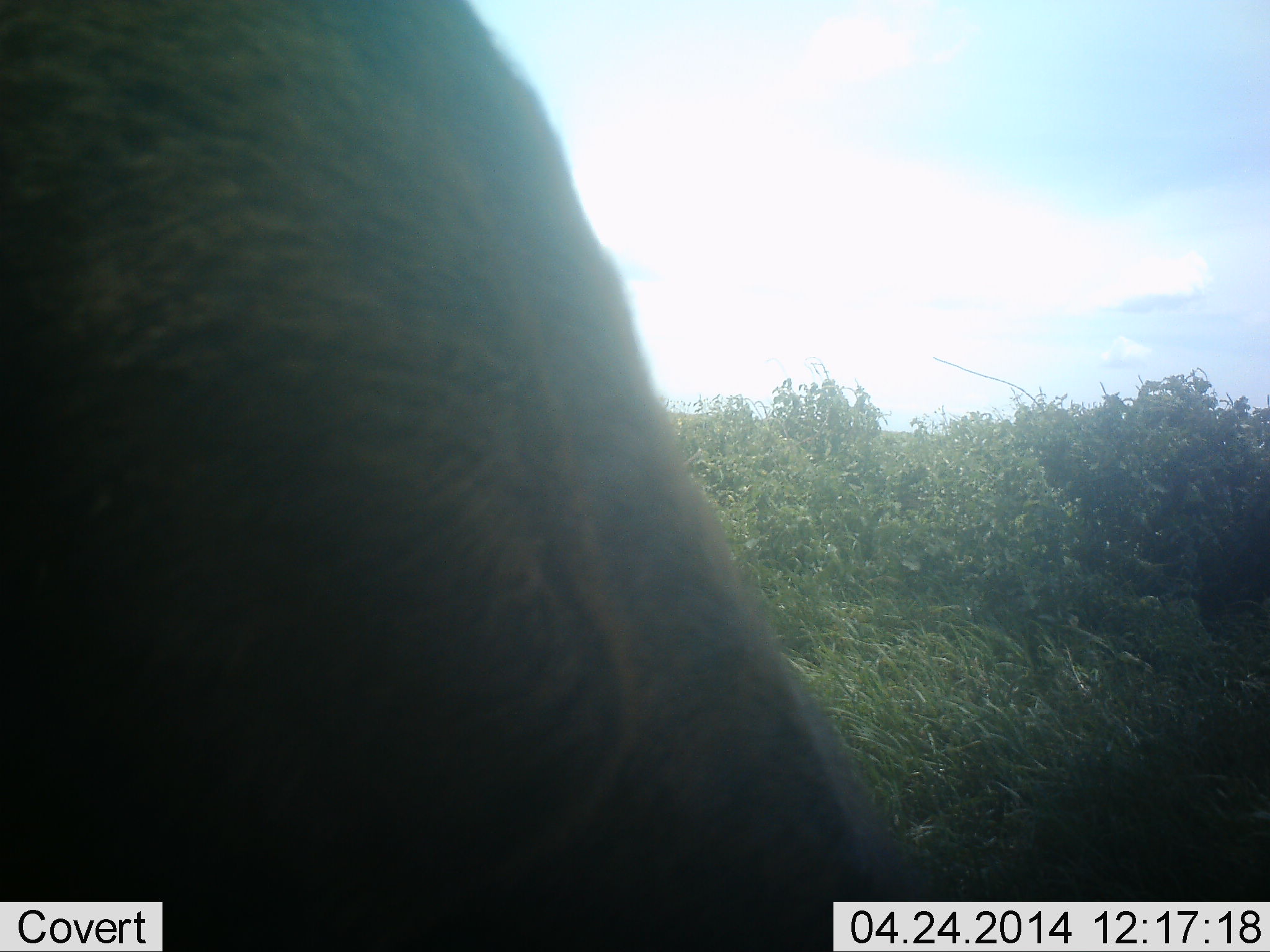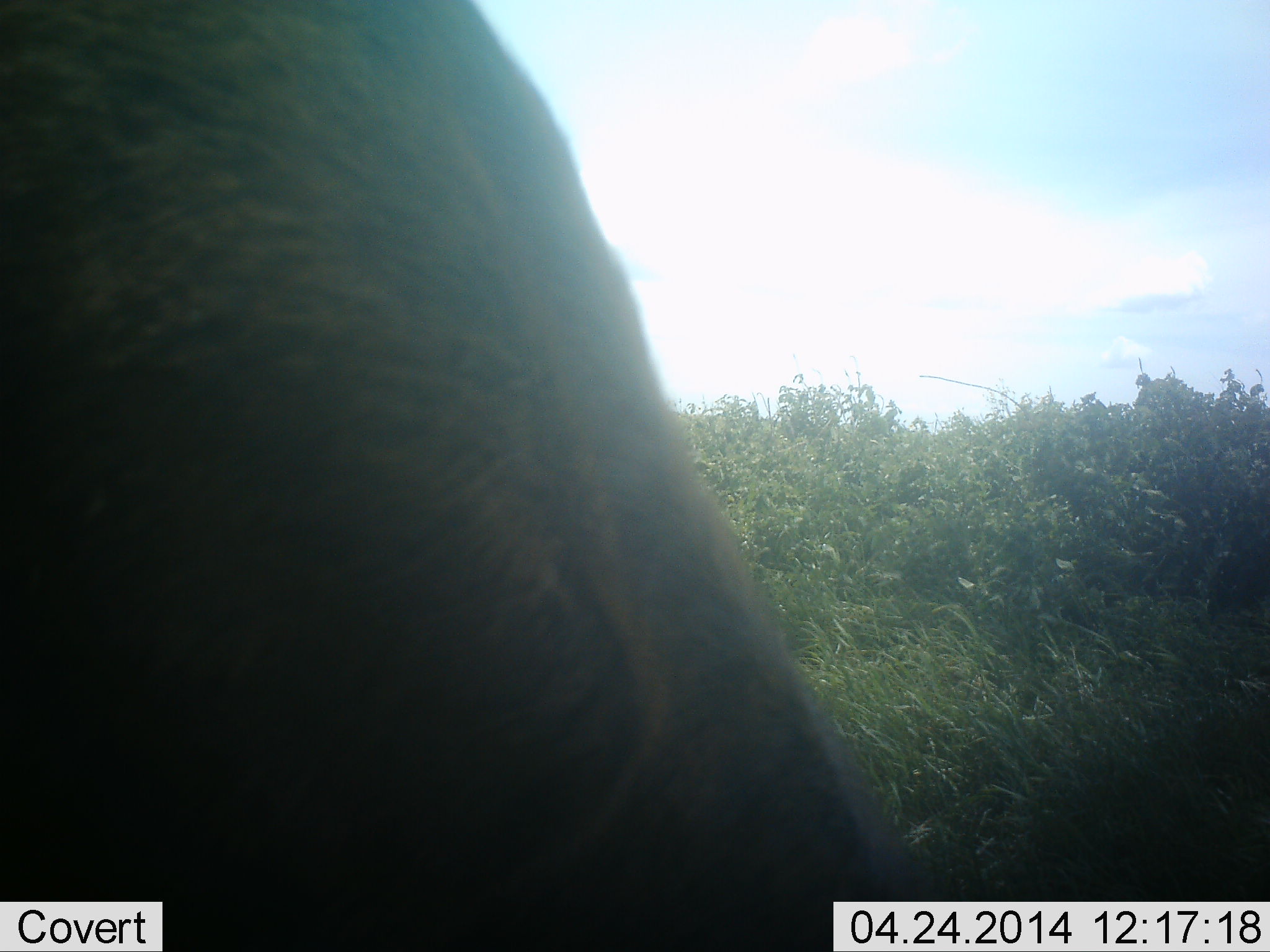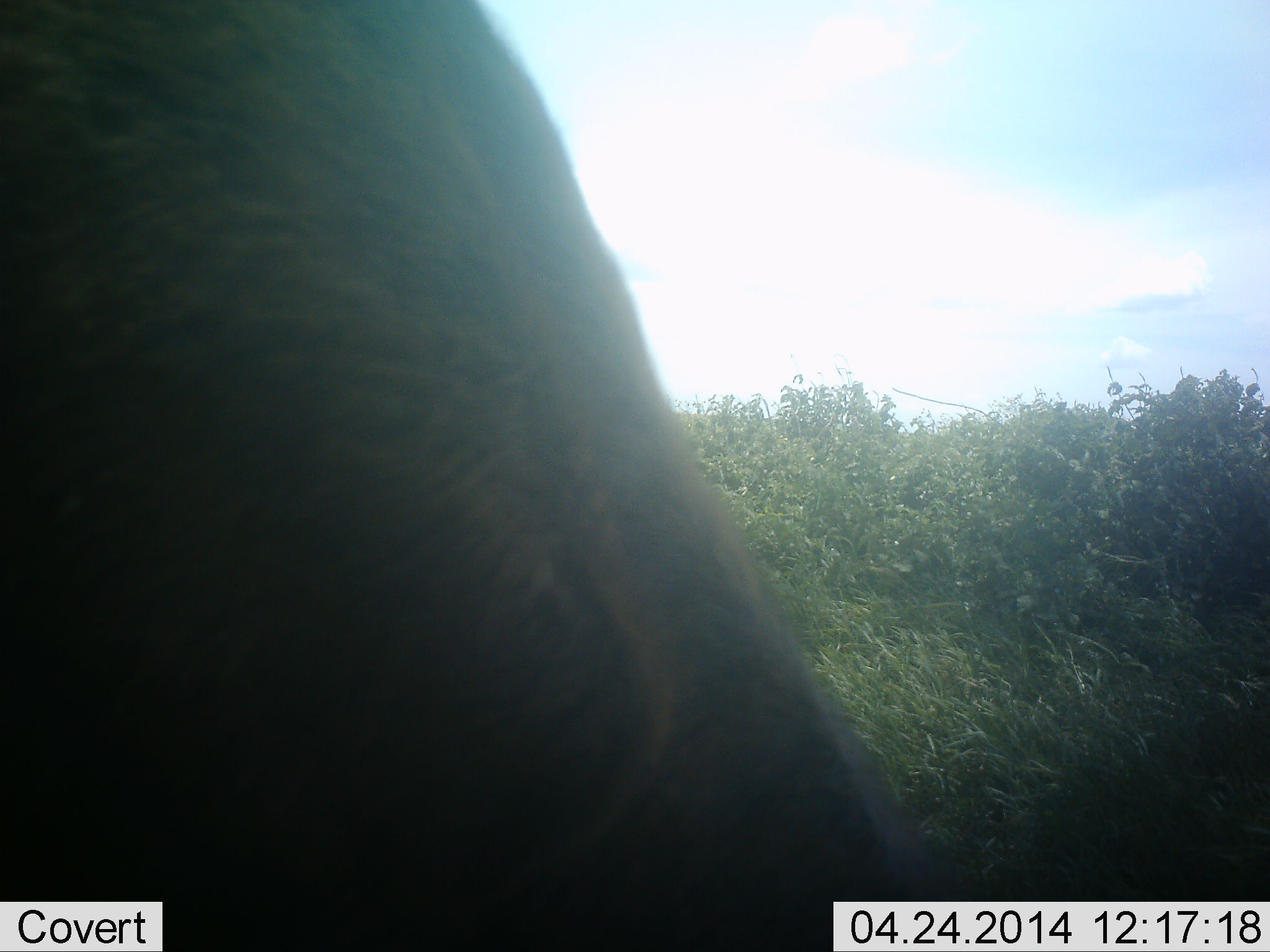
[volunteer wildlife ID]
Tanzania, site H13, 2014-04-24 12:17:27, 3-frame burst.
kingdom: Animalia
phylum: Chordata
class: Mammalia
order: Artiodactyla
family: Bovidae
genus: Connochaetes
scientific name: Connochaetes taurinus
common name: blue wildebeest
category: wildebeest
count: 1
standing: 40%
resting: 20%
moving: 0%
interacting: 0%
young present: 0%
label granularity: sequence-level